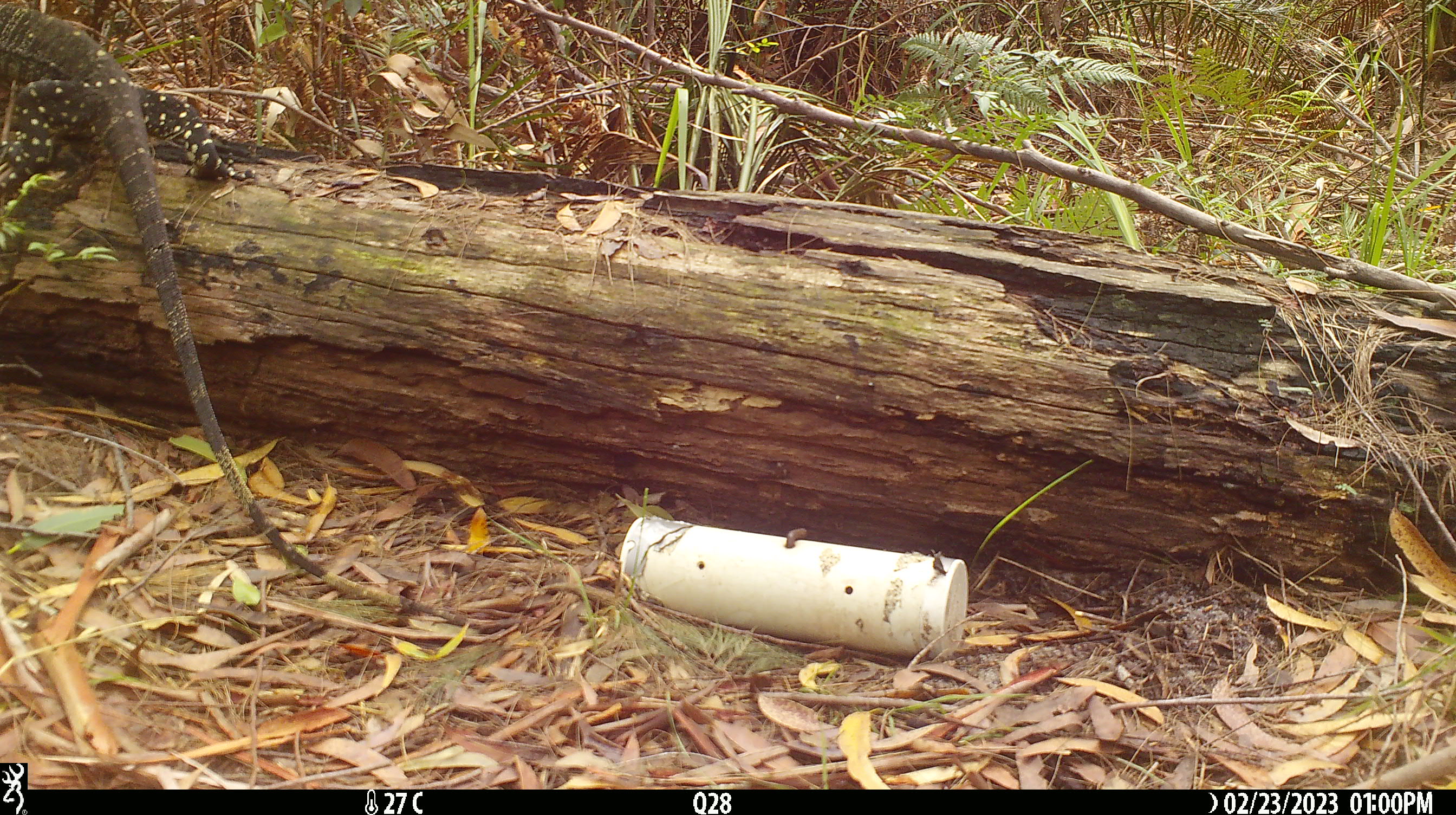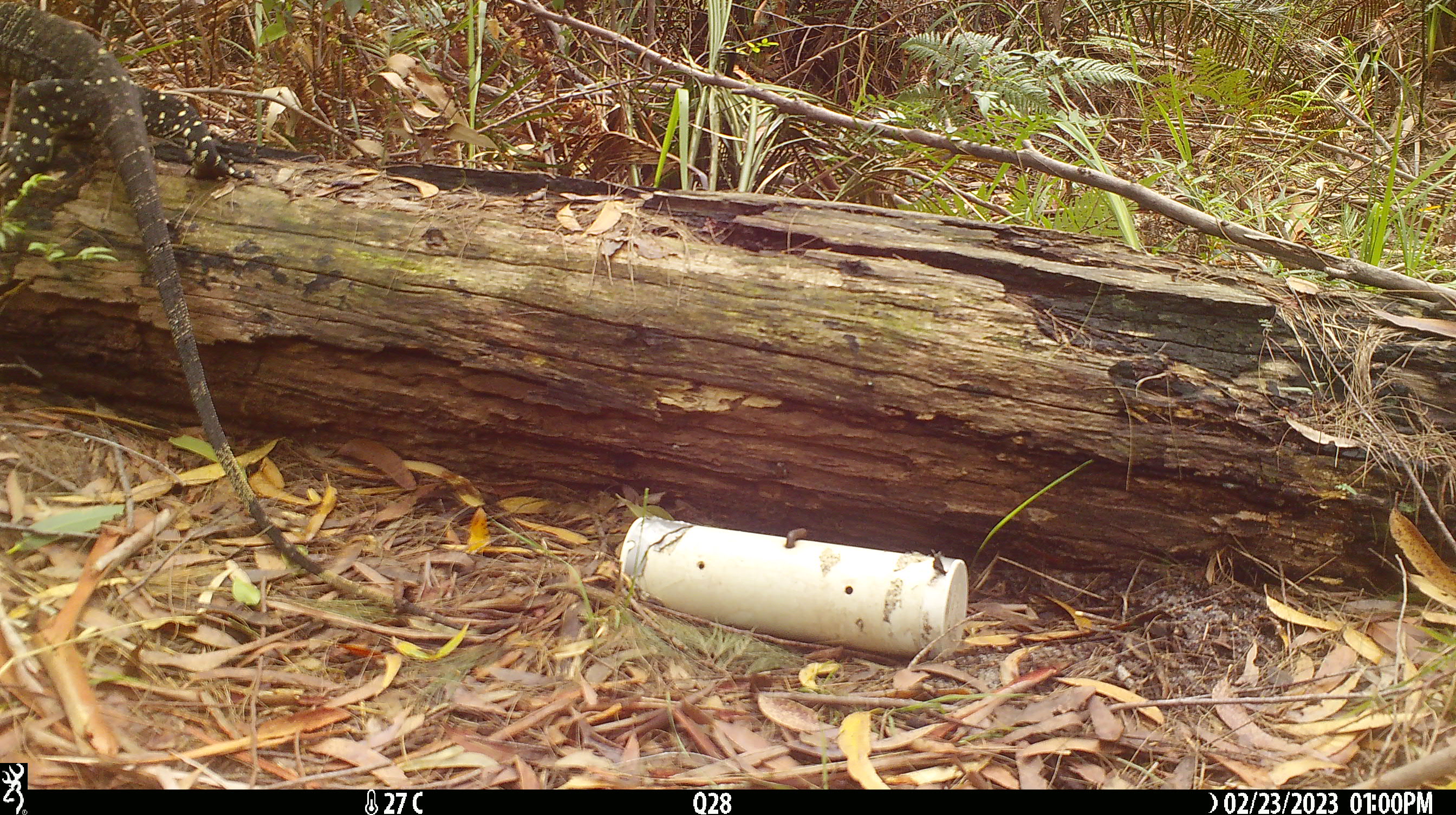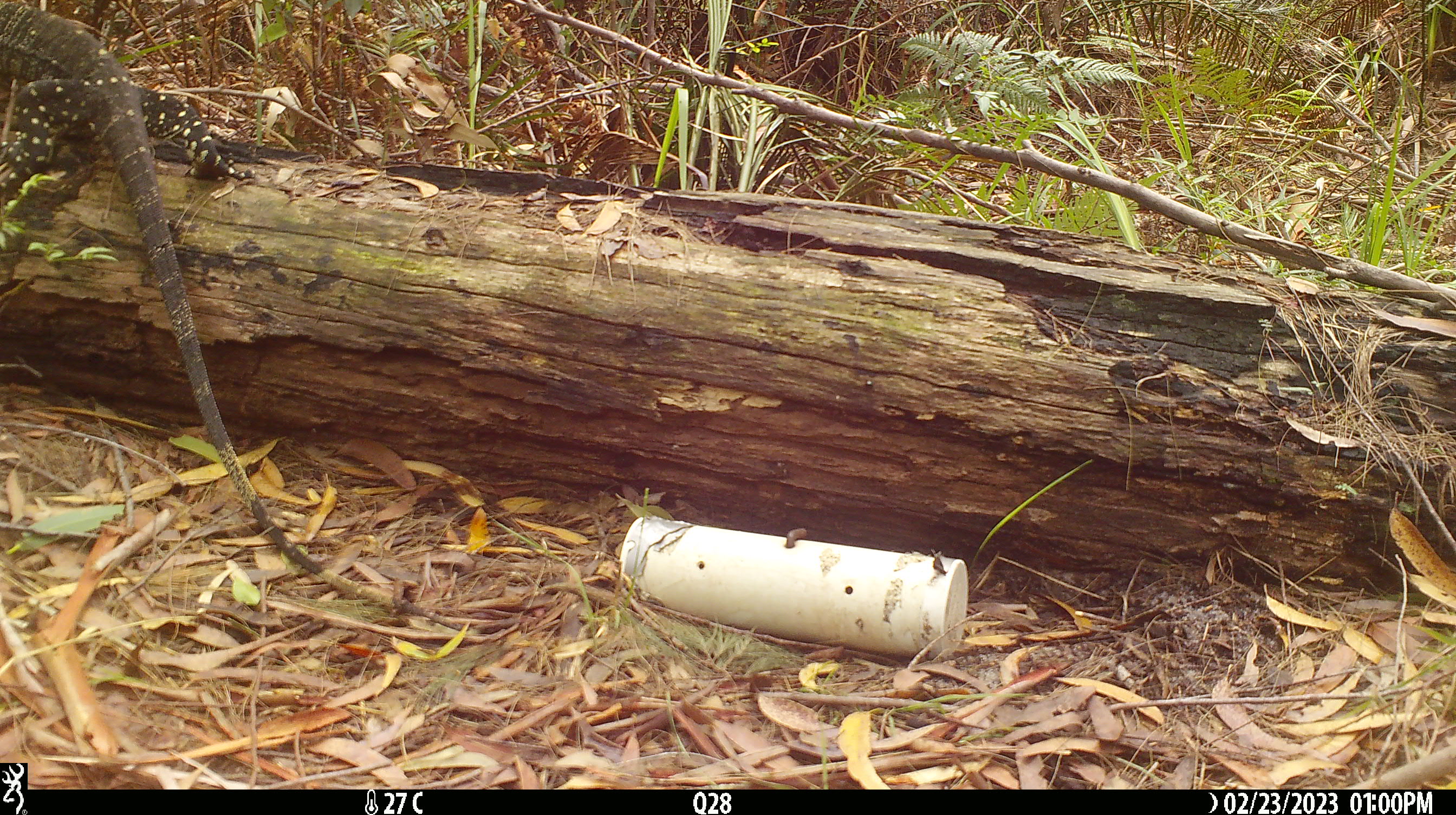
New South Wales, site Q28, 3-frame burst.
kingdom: Animalia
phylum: Chordata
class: Reptilia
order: Squamata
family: Varanidae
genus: Varanus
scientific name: Varanus varius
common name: lace monitor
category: goanna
Goanna (lace monitor) (Varanus varius).